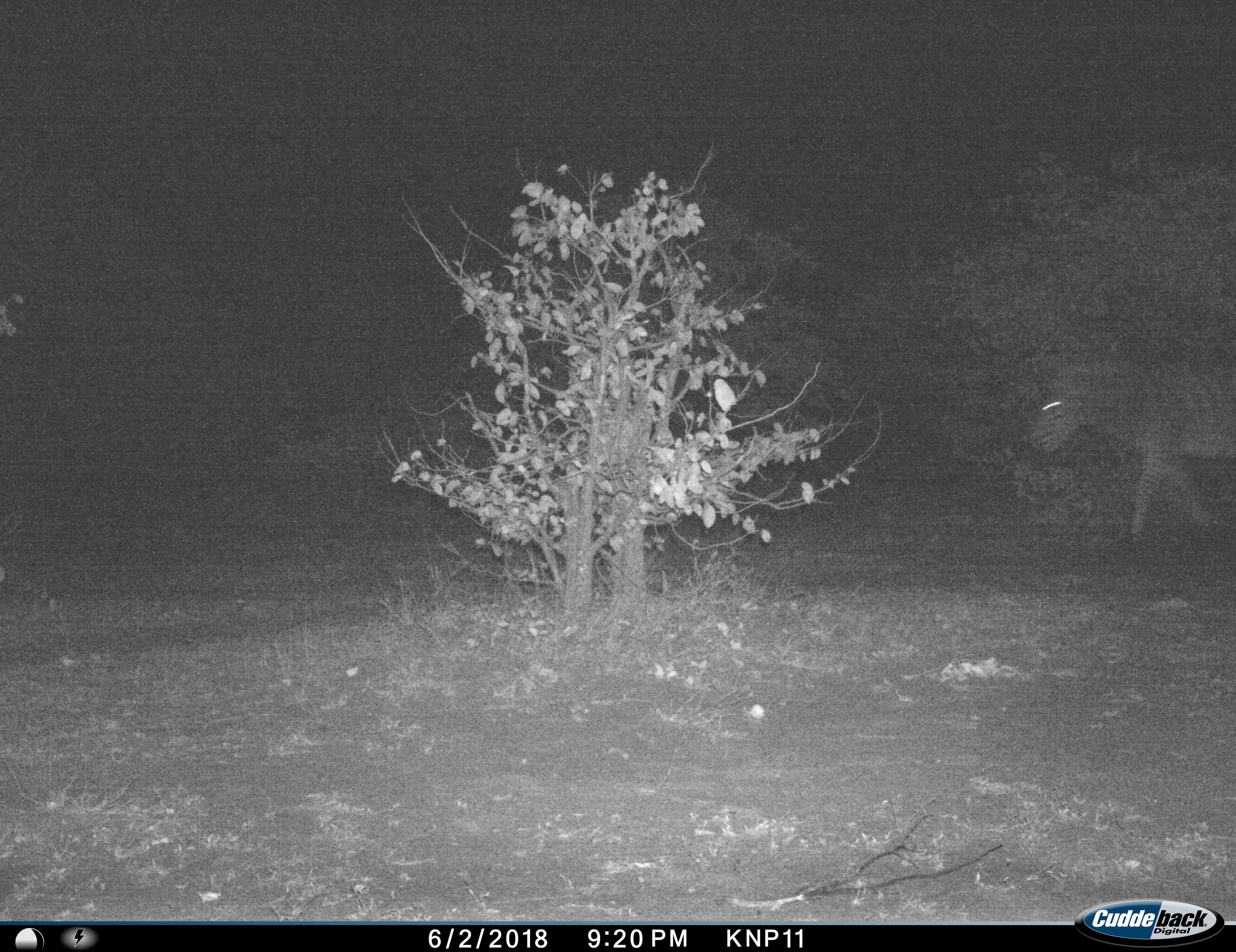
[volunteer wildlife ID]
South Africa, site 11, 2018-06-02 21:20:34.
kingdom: Animalia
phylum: Chordata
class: Mammalia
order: Perissodactyla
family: Equidae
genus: Equus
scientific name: Equus quagga burchellii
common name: burchell's zebra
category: zebraburchells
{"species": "zebraburchells (burchell's zebra) (Equus quagga burchellii)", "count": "1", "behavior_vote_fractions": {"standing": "10%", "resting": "0%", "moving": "90%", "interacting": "0%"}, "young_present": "0%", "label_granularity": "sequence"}